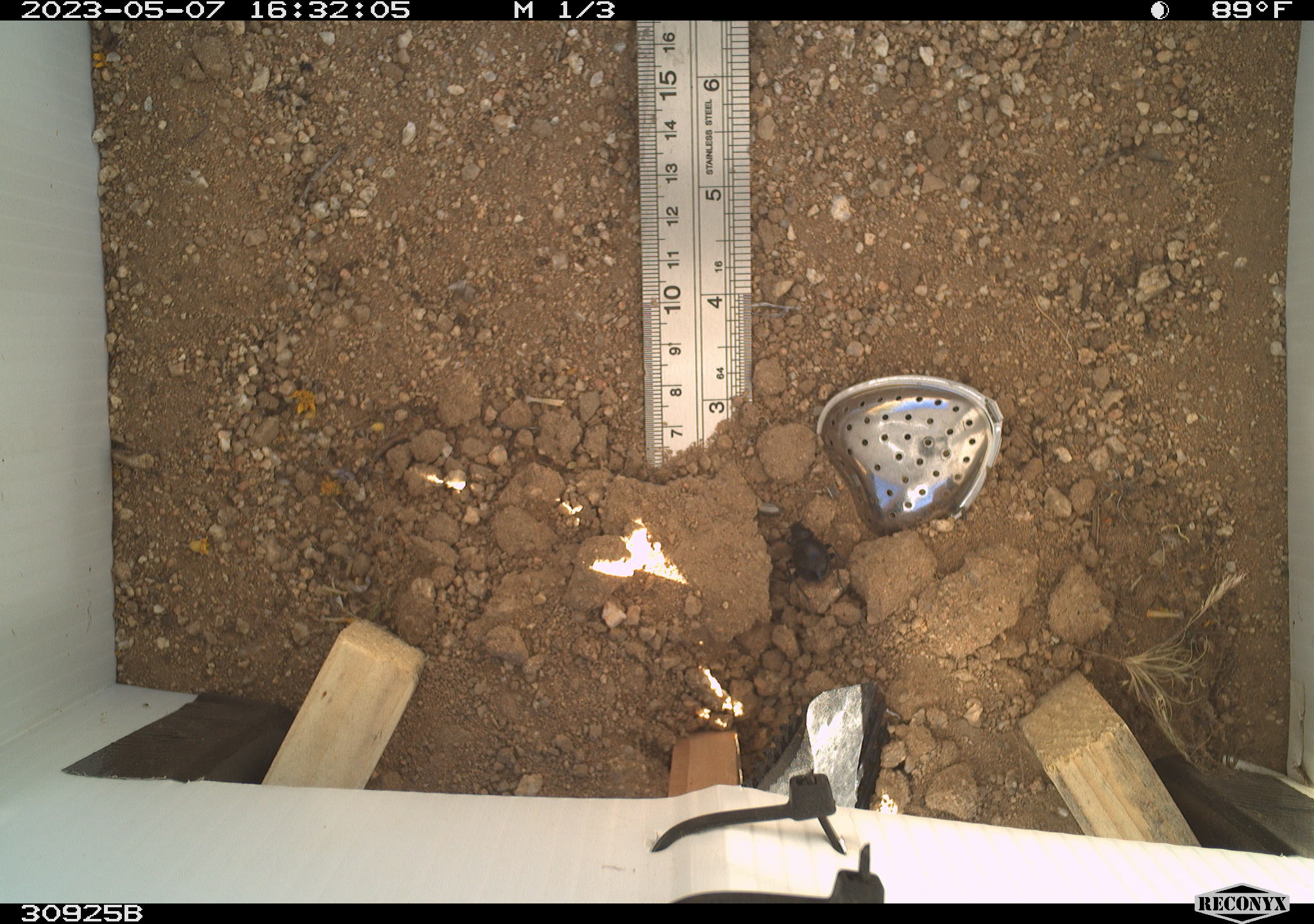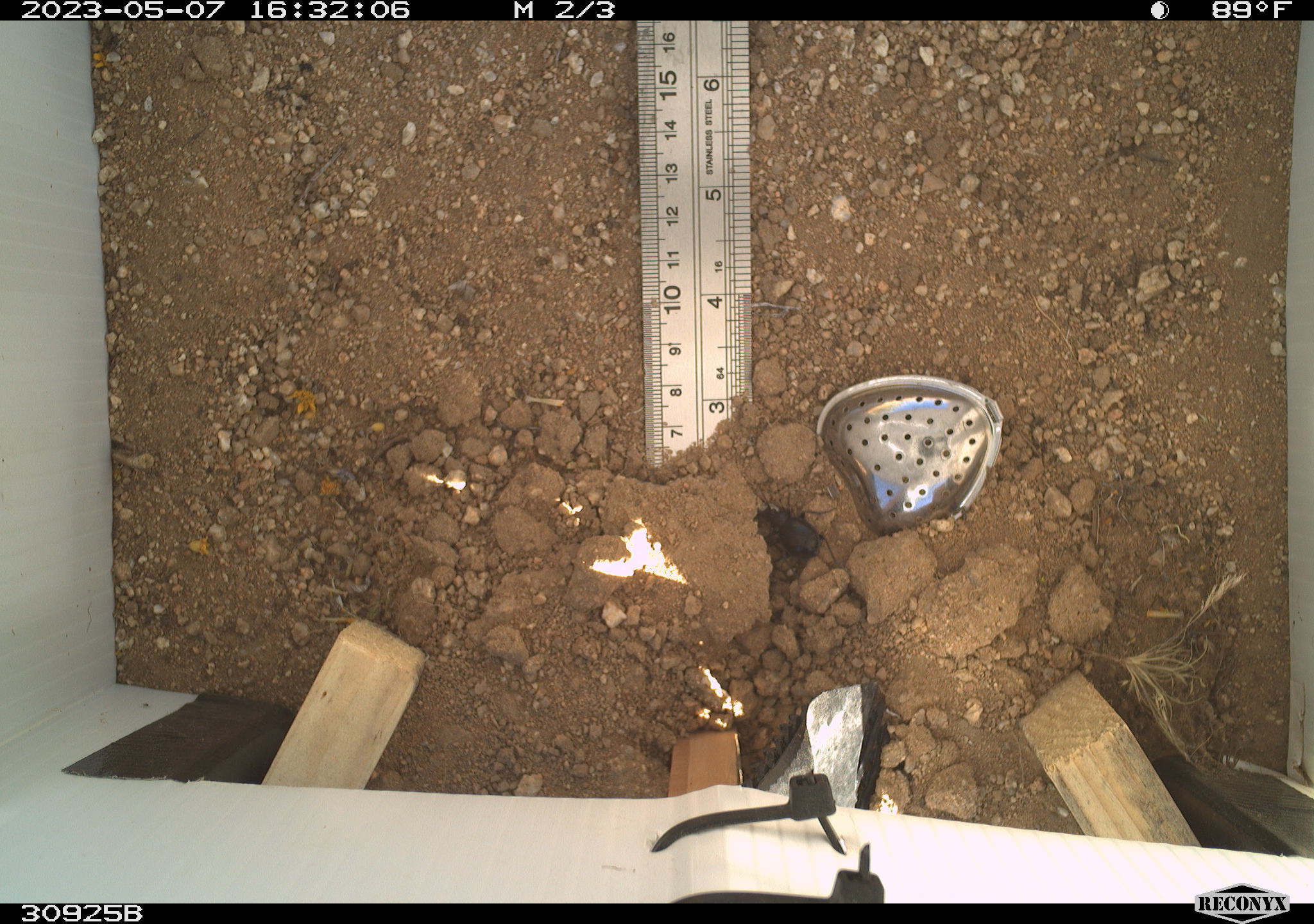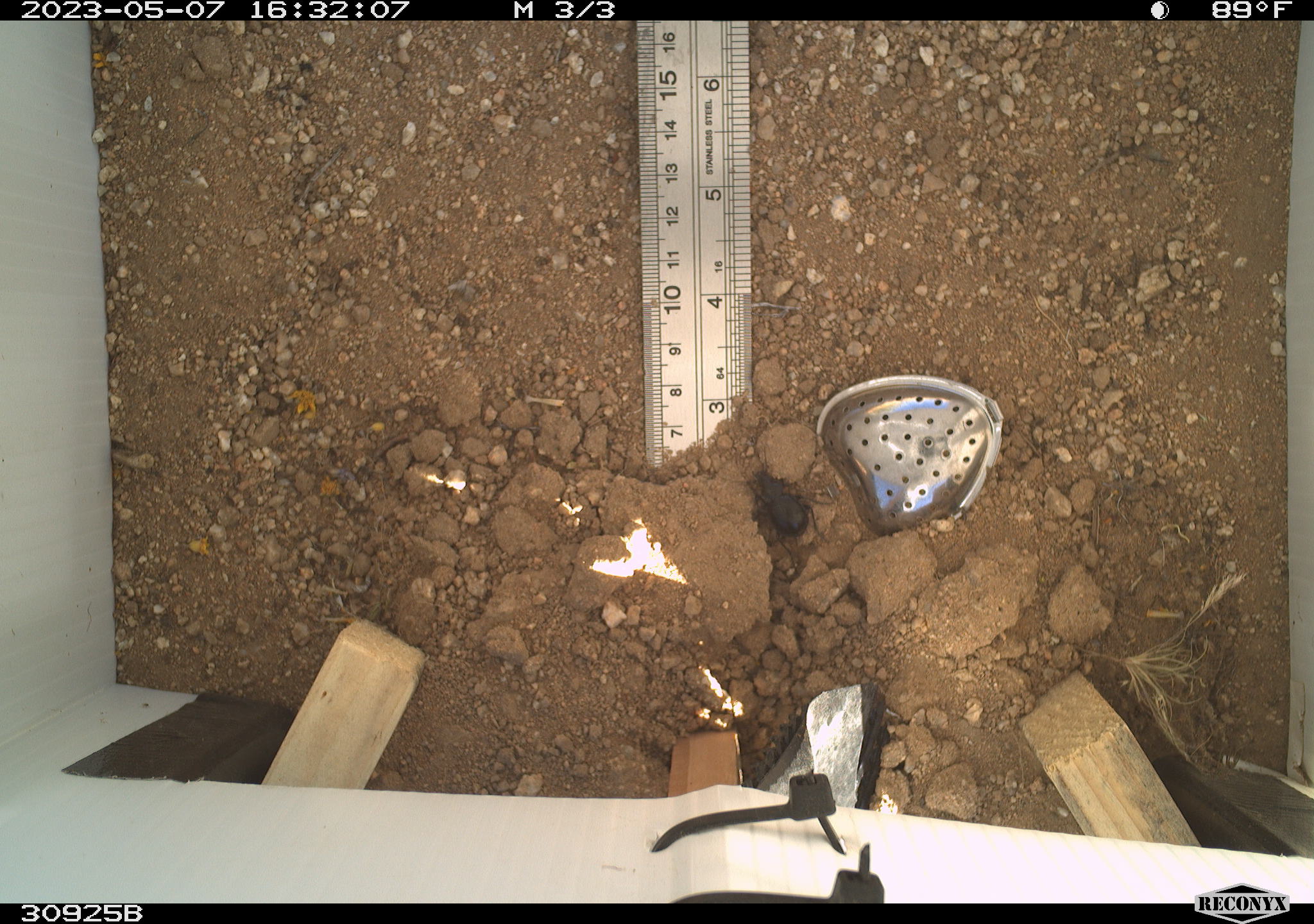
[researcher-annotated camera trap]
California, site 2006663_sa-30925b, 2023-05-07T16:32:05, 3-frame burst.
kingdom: Animalia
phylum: Arthropoda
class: Insecta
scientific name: Insecta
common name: insect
Insect (Insecta).